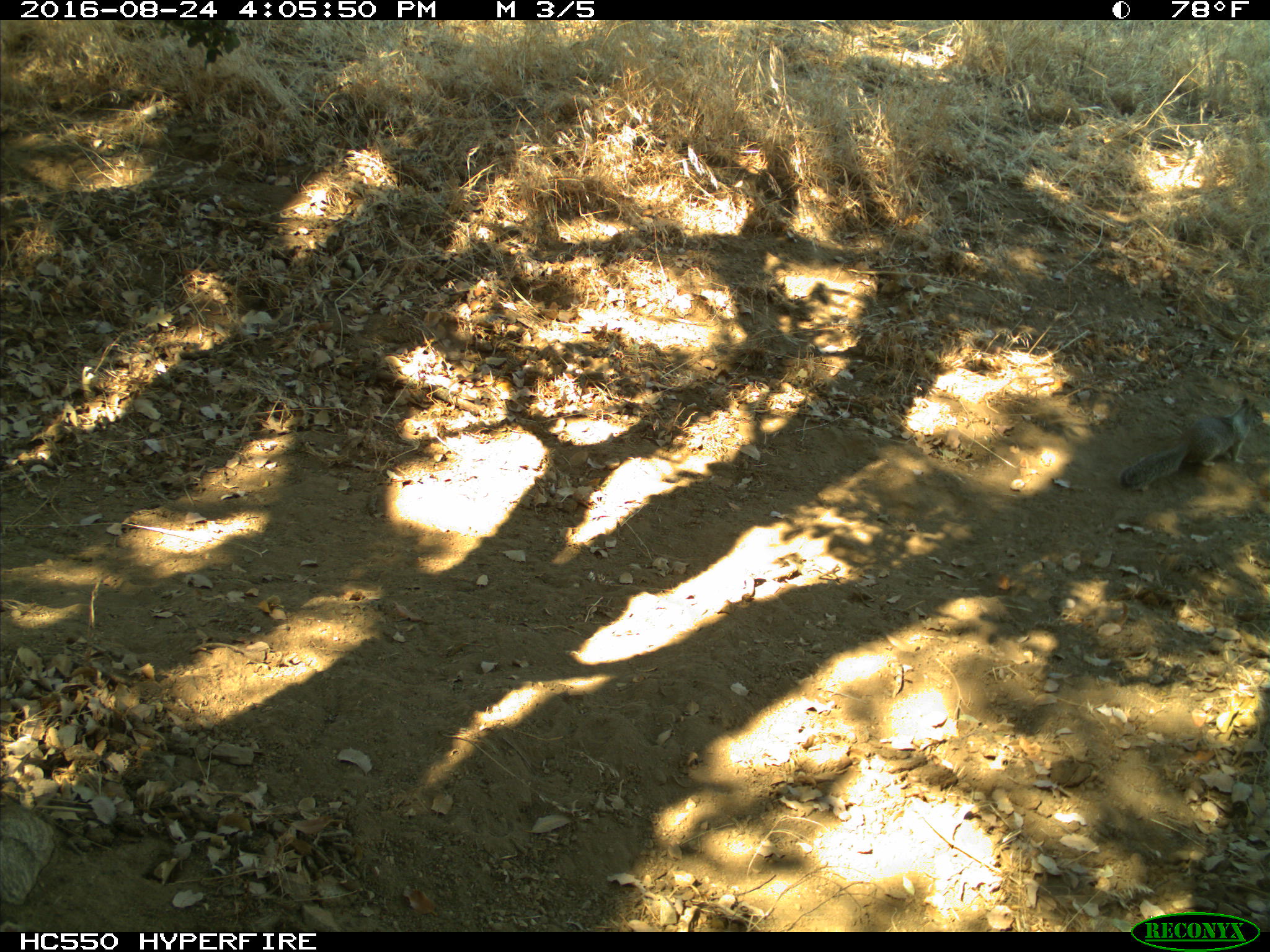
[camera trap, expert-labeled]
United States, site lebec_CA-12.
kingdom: Animalia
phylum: Chordata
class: Mammalia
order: Rodentia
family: Sciuridae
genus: Otospermophilus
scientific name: Otospermophilus beecheyi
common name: california ground squirrel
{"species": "Otospermophilus beecheyi (california ground squirrel)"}